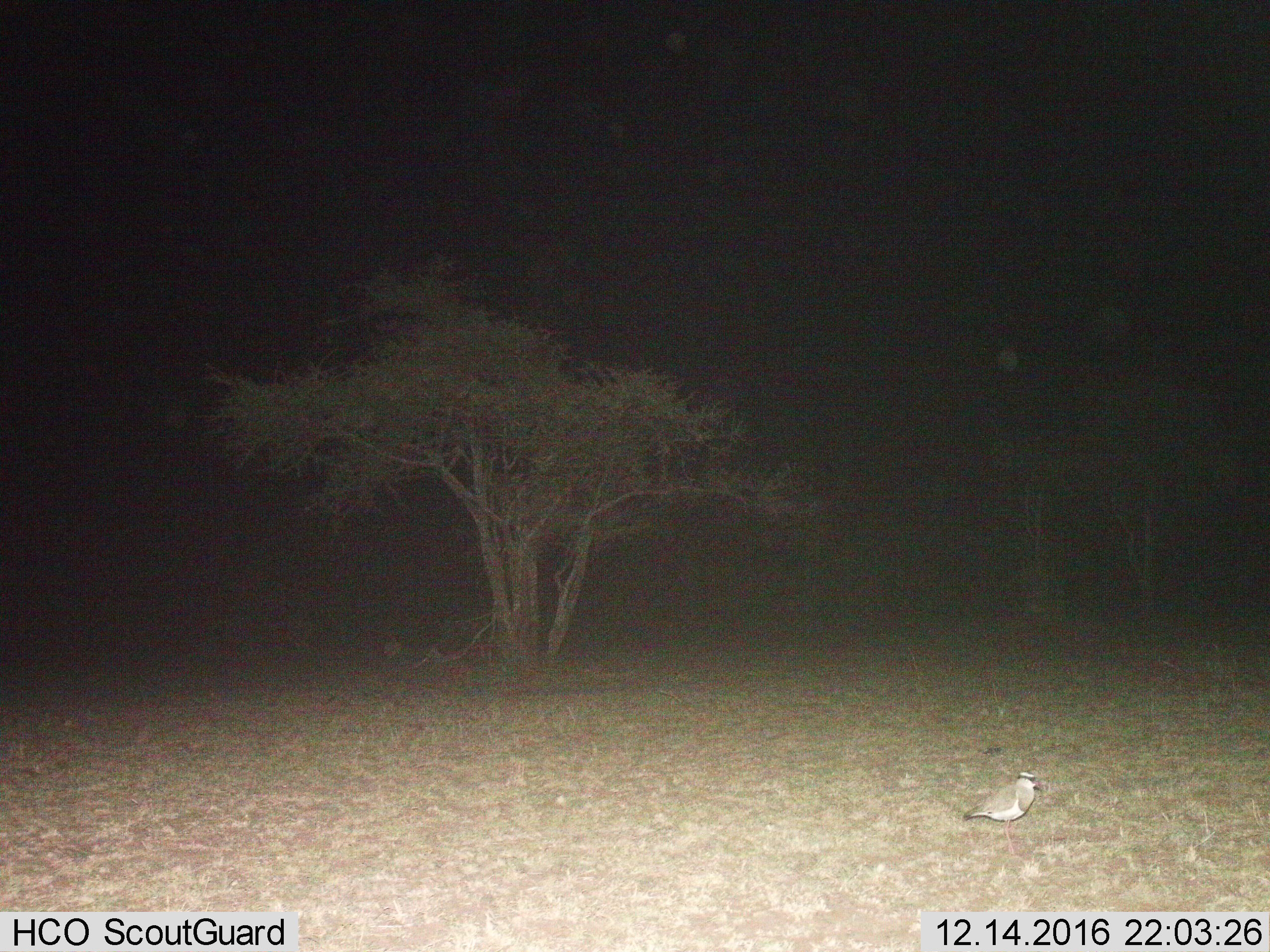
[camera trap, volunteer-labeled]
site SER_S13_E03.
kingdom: Animalia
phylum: Chordata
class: Aves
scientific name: Aves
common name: bird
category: birdother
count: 1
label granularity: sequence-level